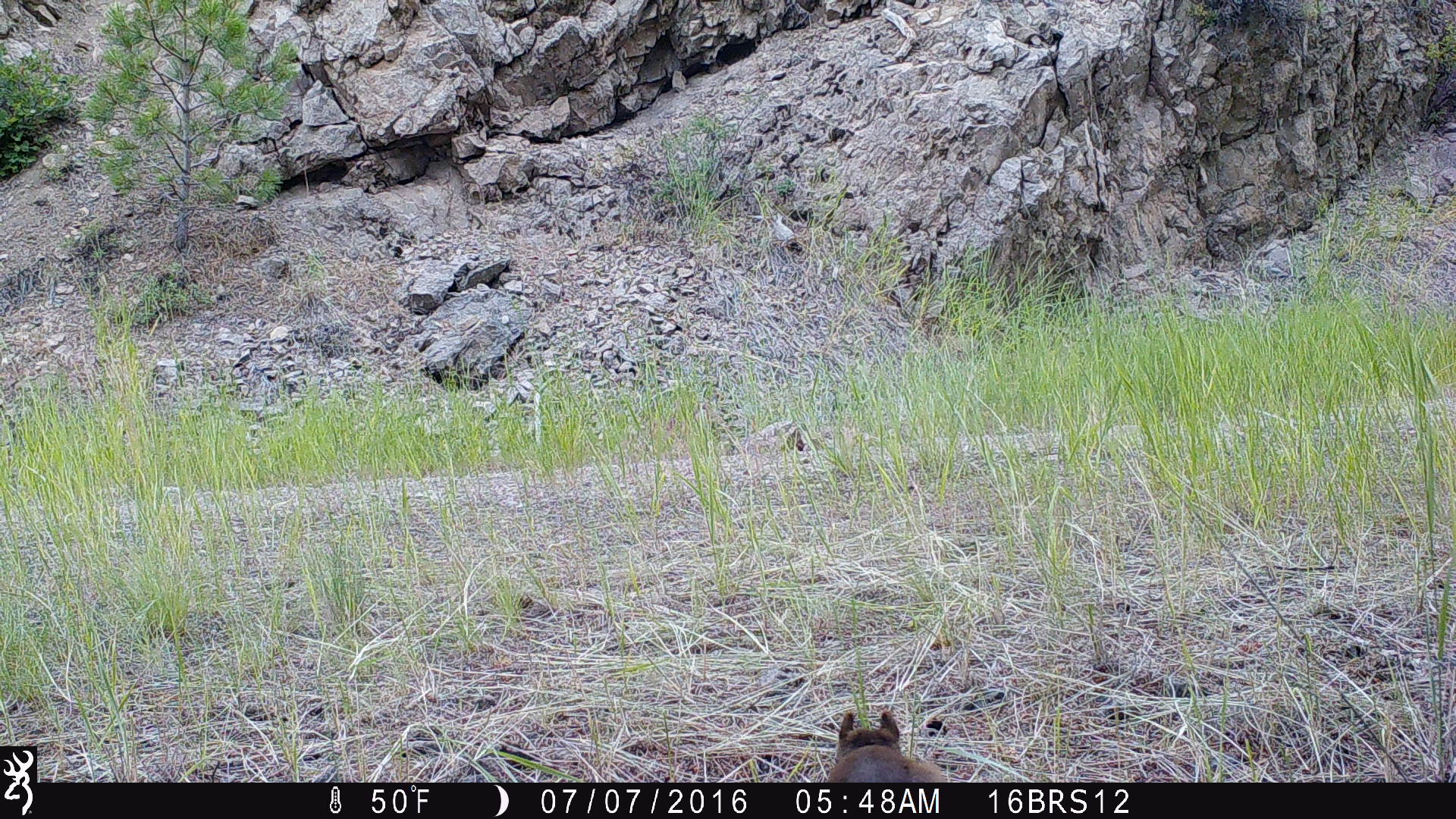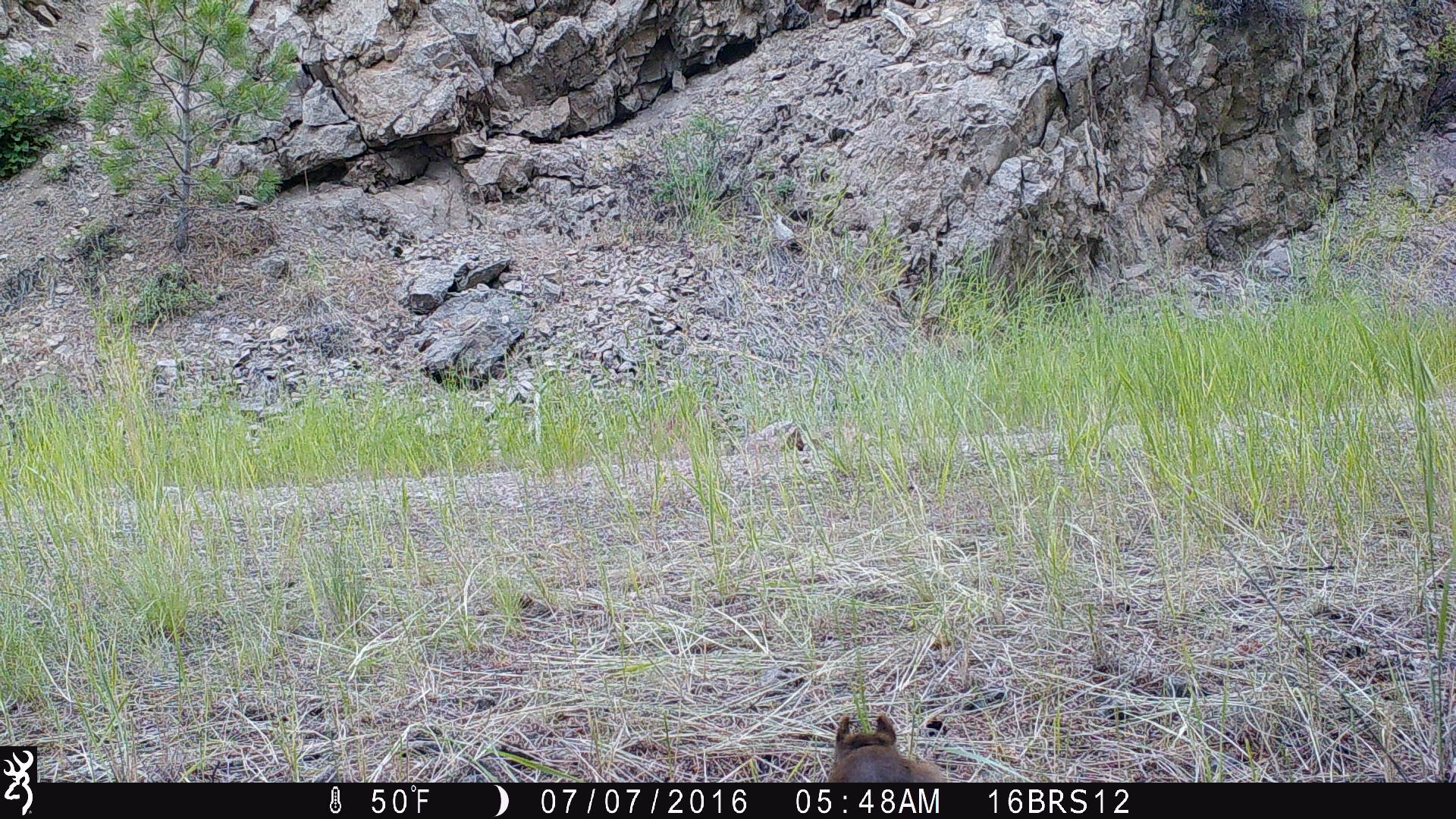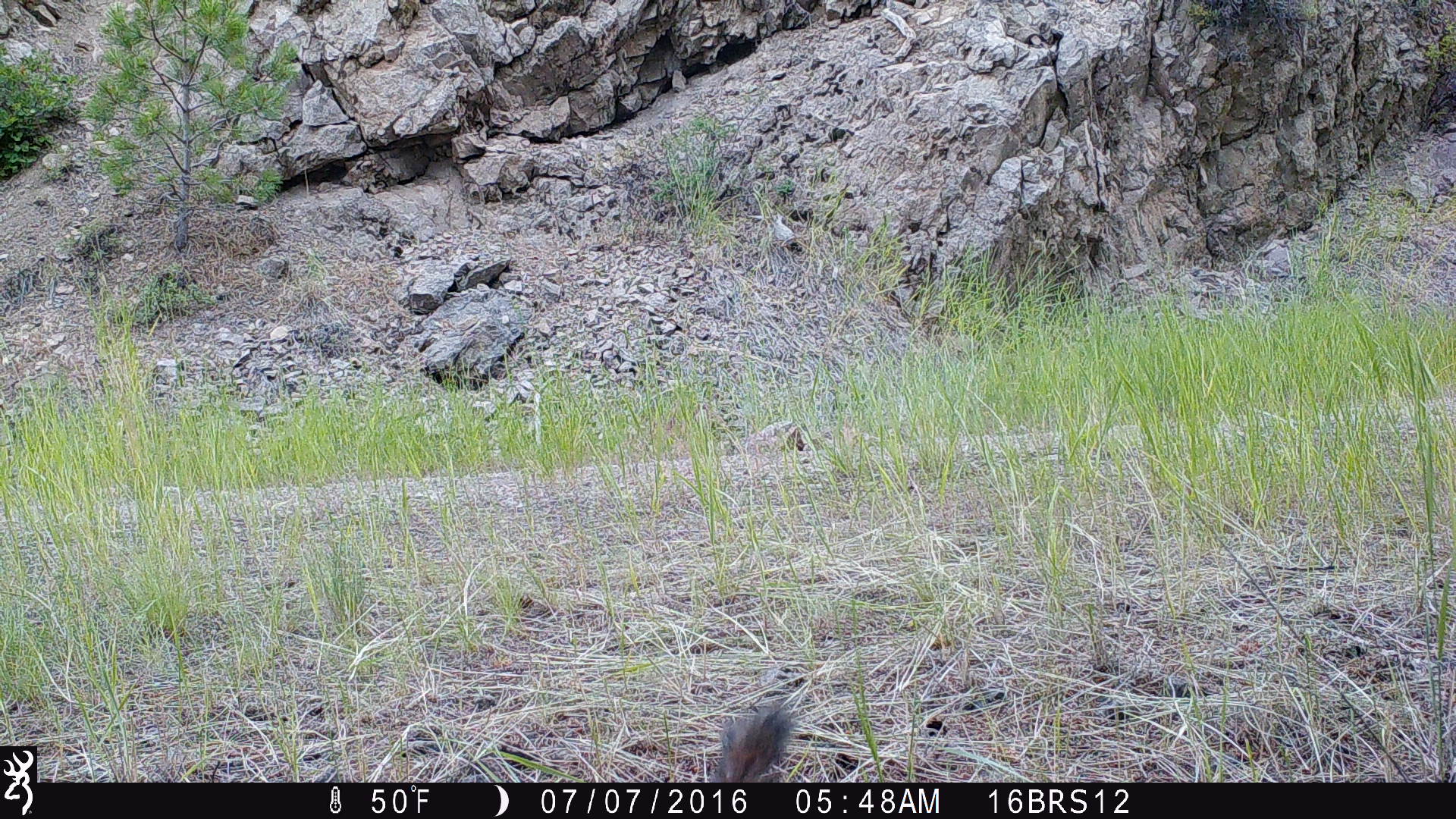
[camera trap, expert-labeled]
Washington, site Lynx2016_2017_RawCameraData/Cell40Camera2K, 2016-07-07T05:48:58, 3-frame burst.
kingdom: Animalia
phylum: Chordata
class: Mammalia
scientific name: Mammalia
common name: small mammal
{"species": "small mammal (Mammalia)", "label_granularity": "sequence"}